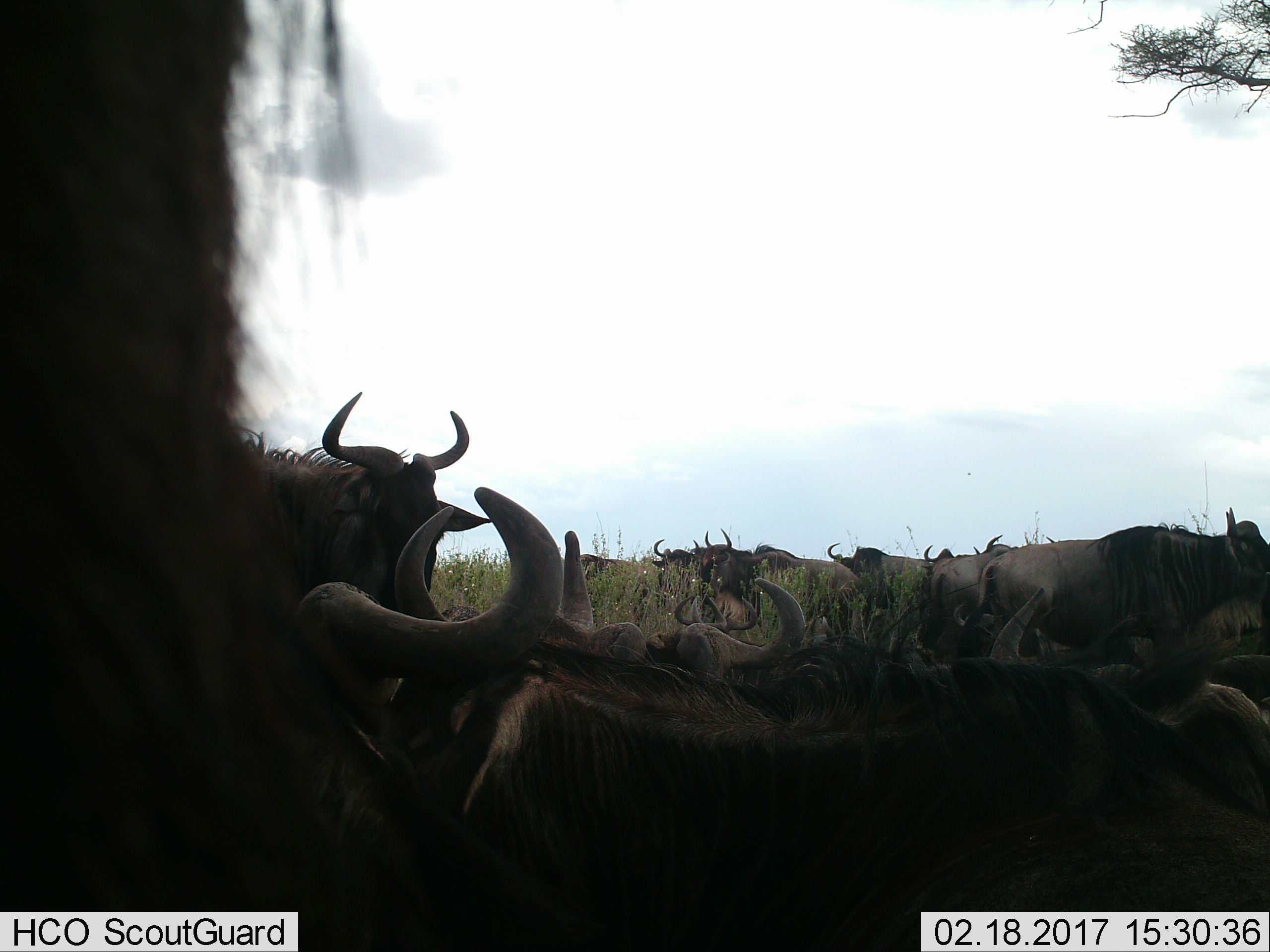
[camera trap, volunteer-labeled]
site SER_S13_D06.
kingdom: Animalia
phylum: Chordata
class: Mammalia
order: Artiodactyla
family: Bovidae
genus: Connochaetes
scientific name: Connochaetes taurinus taurinus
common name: blue wildebeest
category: wildebeestblue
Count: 11-50.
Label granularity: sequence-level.